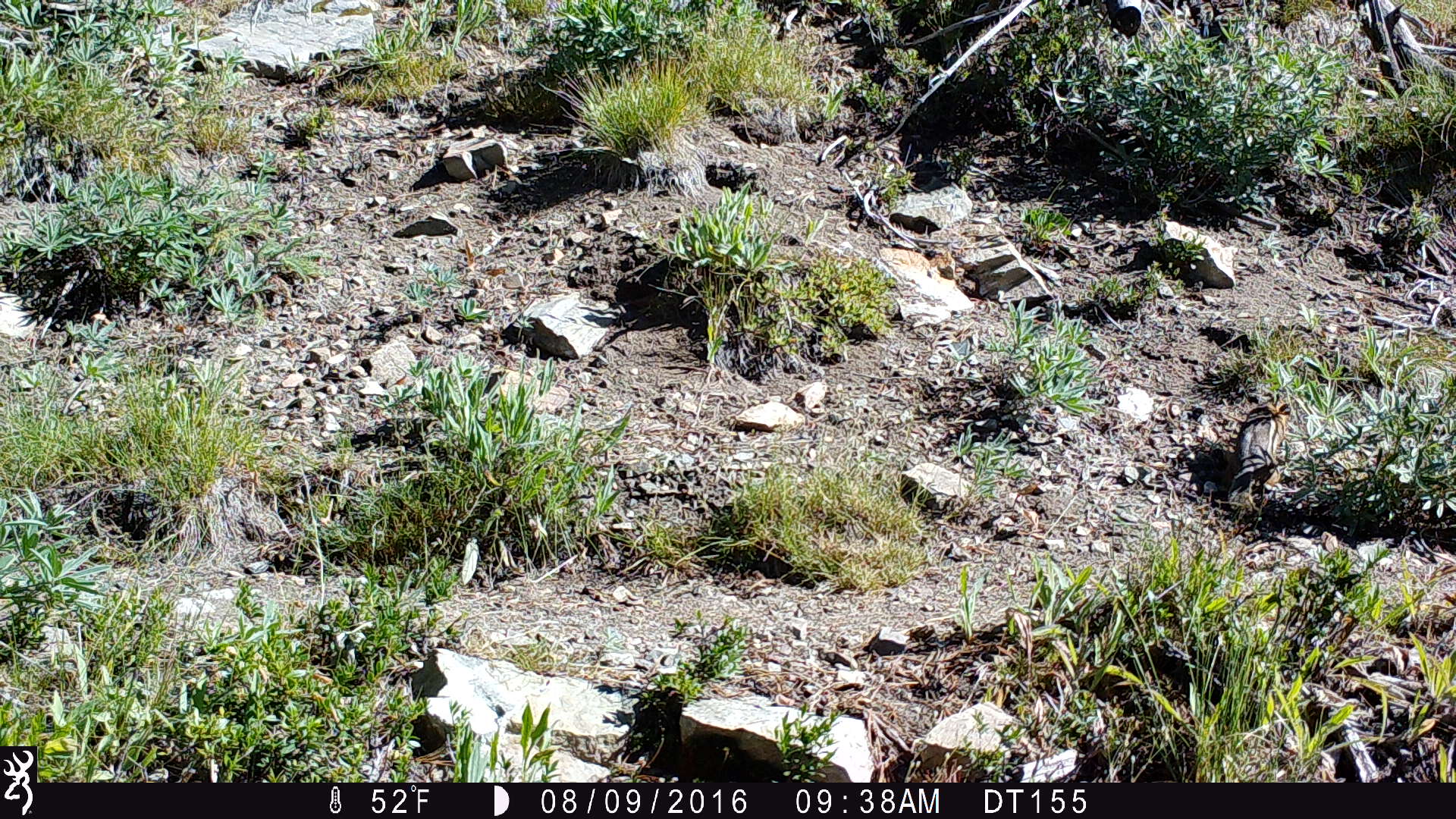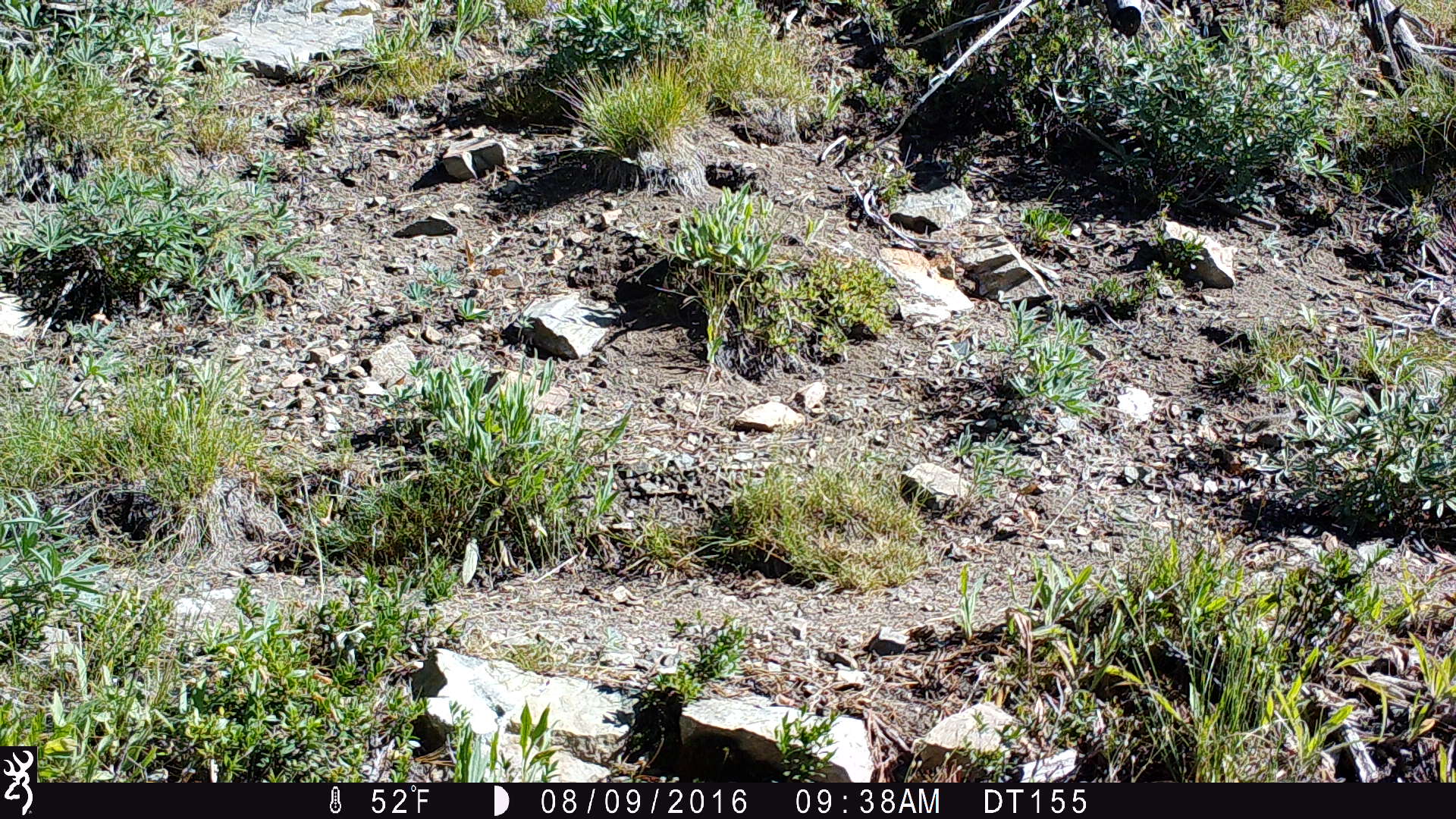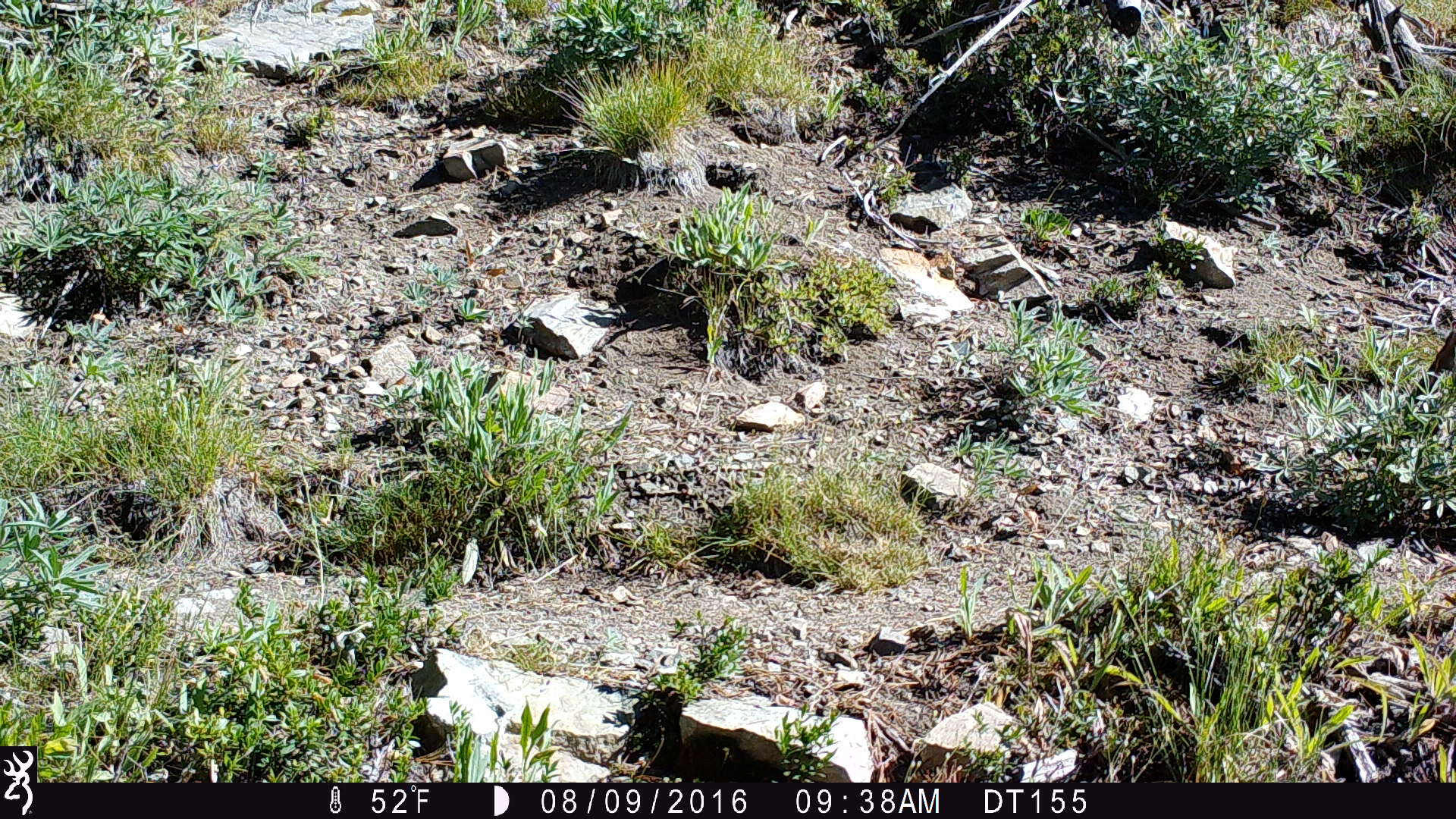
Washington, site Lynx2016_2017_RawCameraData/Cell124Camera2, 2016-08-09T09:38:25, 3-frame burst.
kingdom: Animalia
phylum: Chordata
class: Mammalia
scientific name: Mammalia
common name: small mammal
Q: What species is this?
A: Small mammal (Mammalia).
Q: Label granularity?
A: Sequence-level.